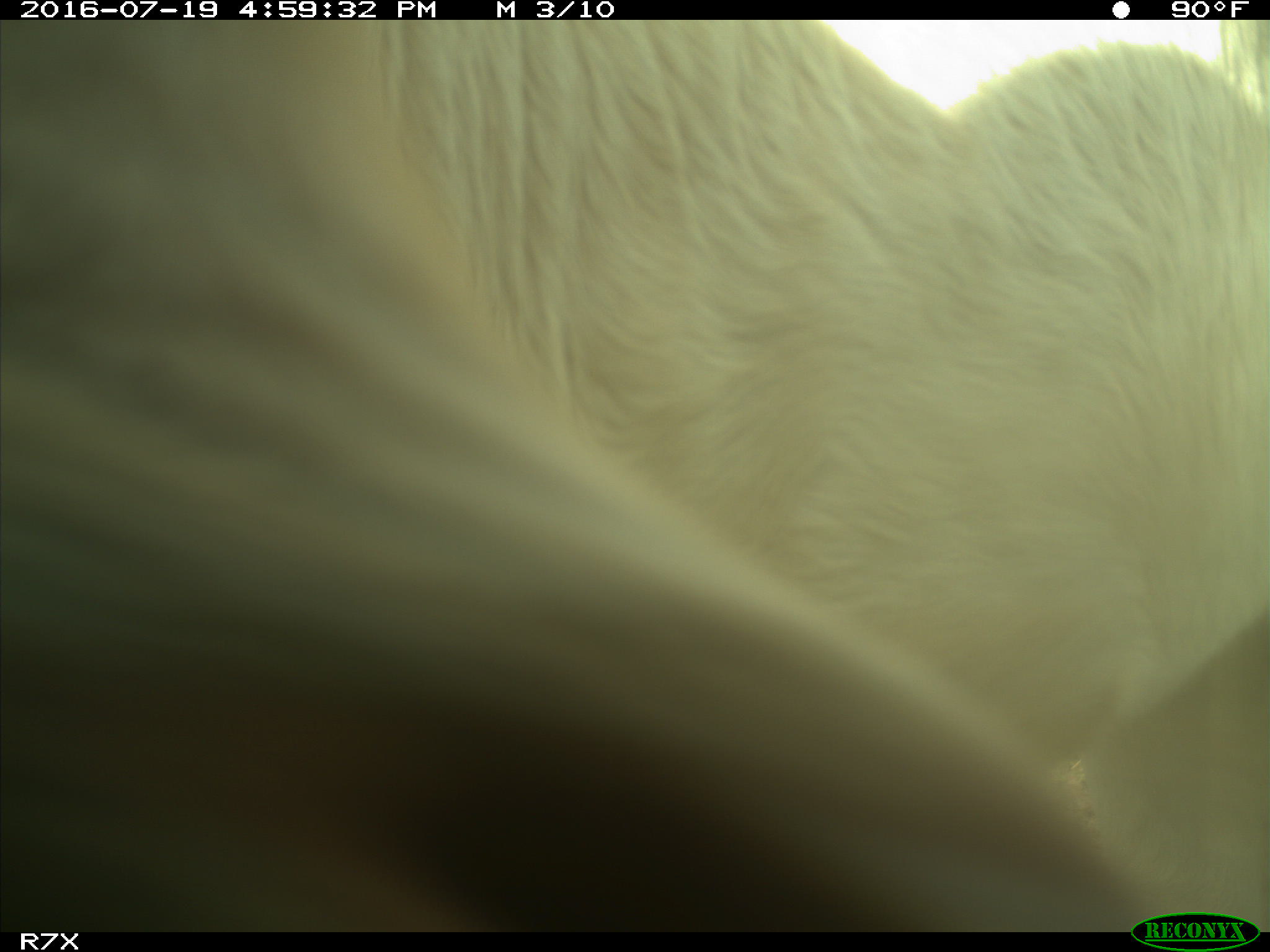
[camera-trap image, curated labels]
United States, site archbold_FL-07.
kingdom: Animalia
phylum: Chordata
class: Mammalia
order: Artiodactyla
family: Bovidae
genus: Bos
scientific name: Bos taurus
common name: domestic cow